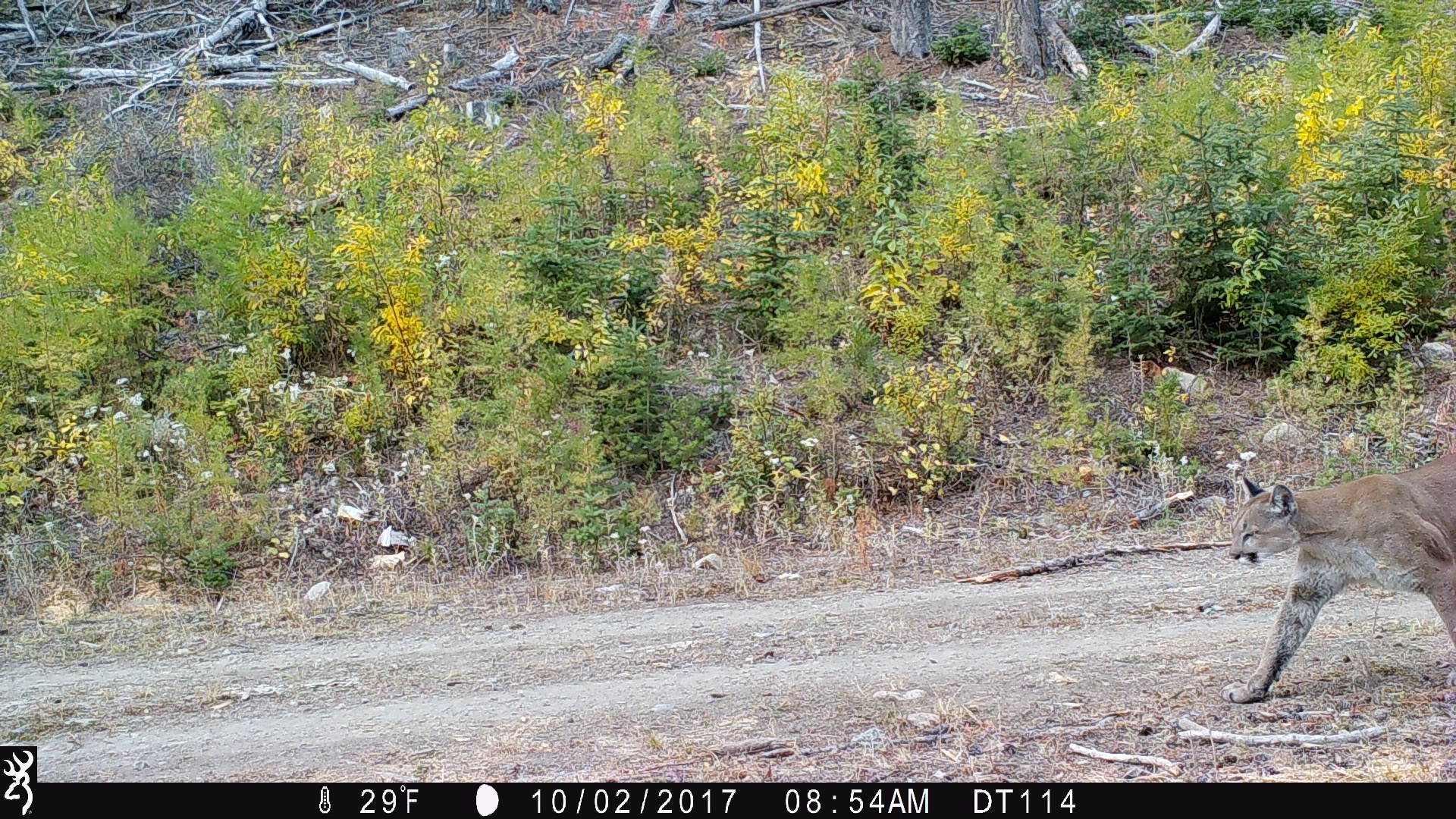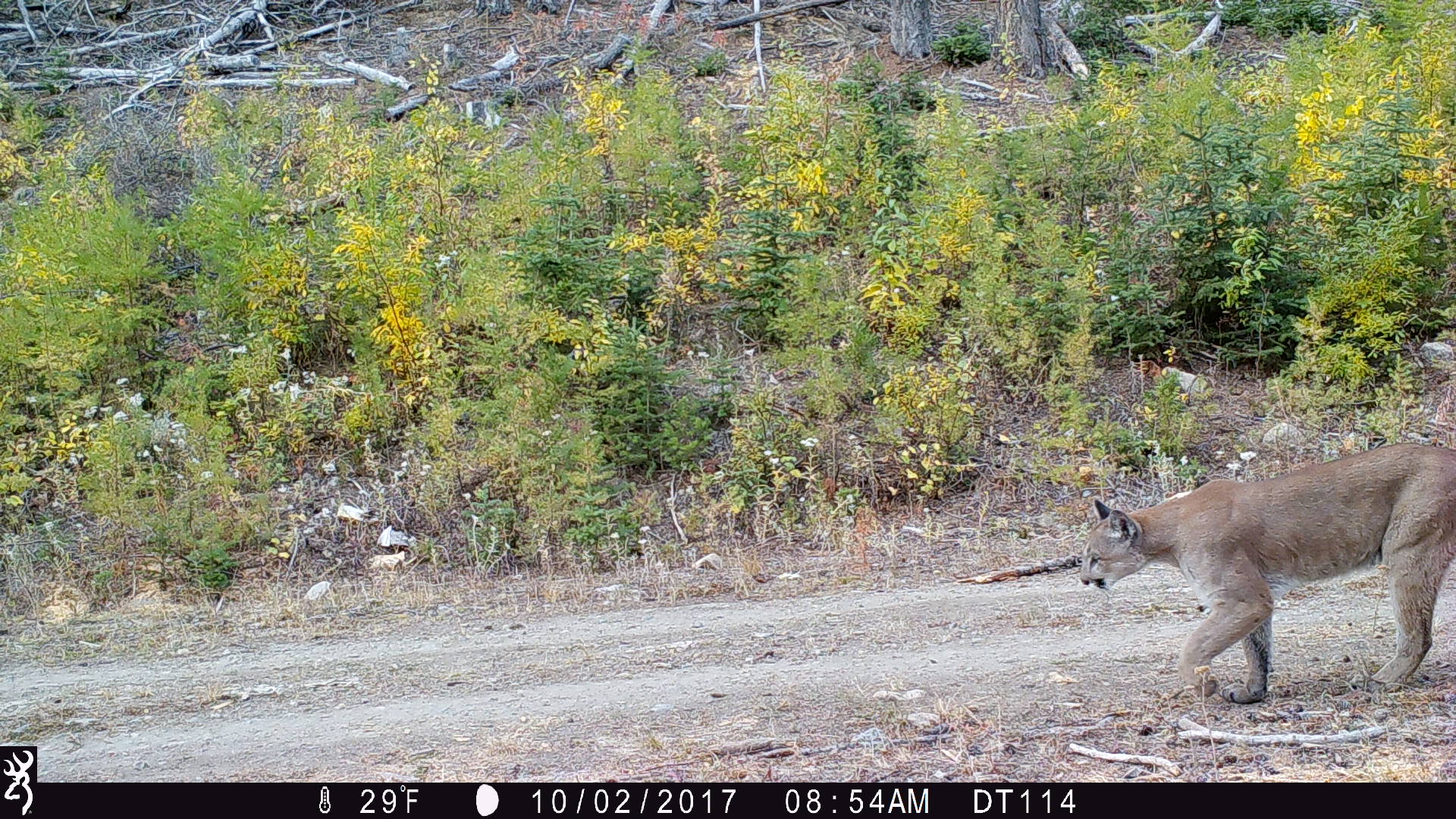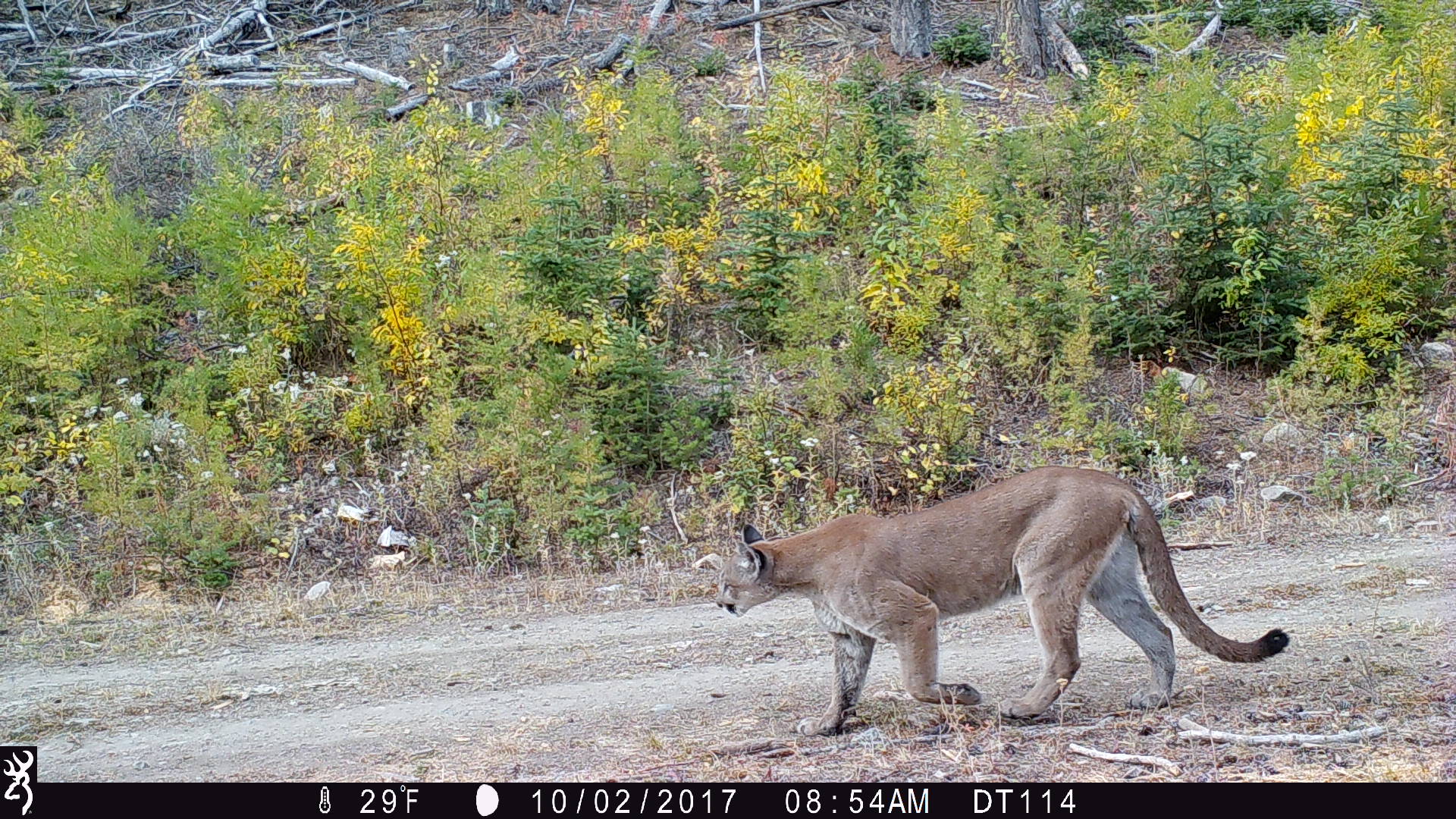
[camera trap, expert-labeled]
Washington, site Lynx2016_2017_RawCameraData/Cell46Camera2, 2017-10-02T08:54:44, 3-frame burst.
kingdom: Animalia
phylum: Chordata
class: Mammalia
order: Carnivora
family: Felidae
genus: Puma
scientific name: Puma concolor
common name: mountain lion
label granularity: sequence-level